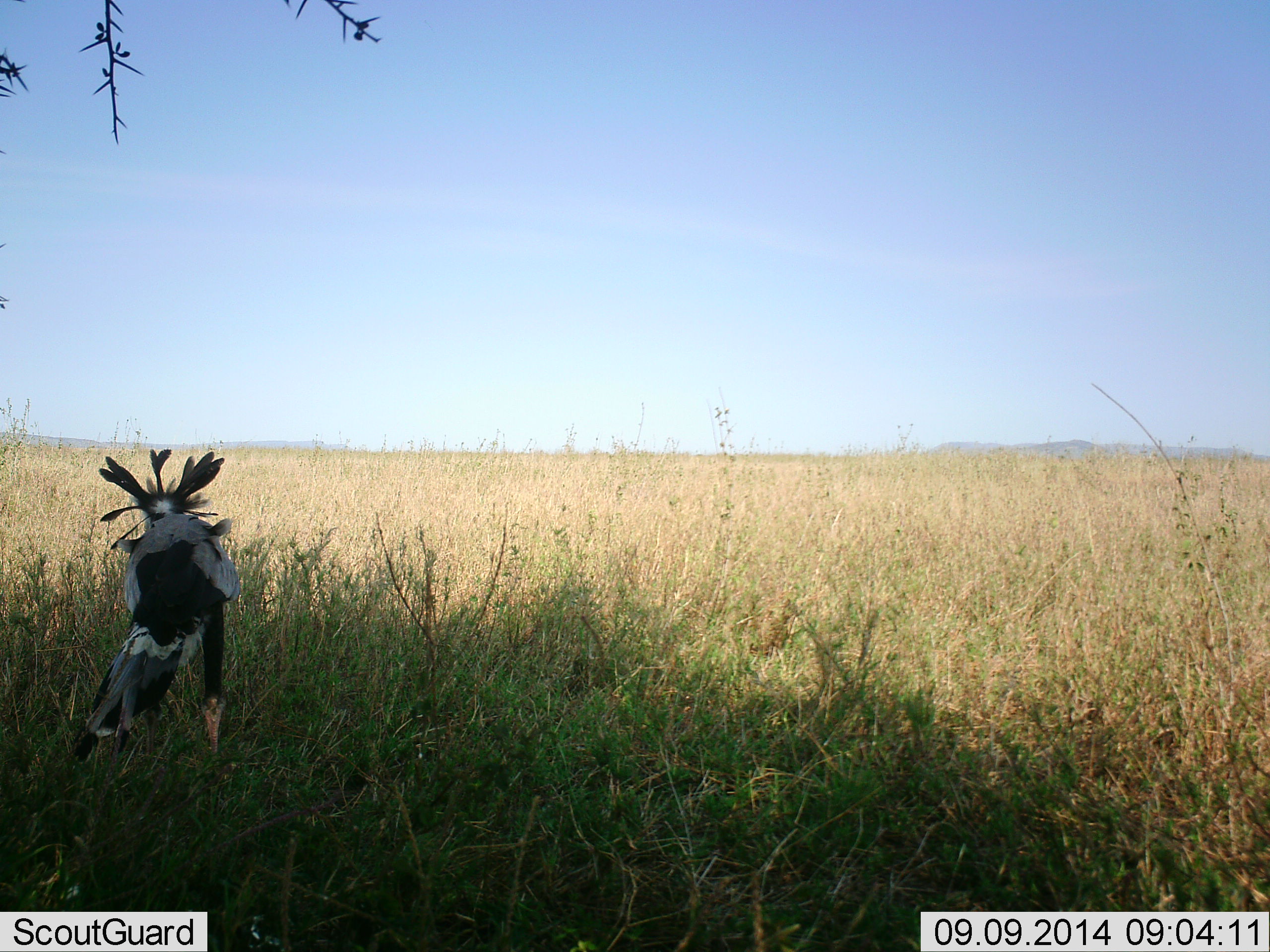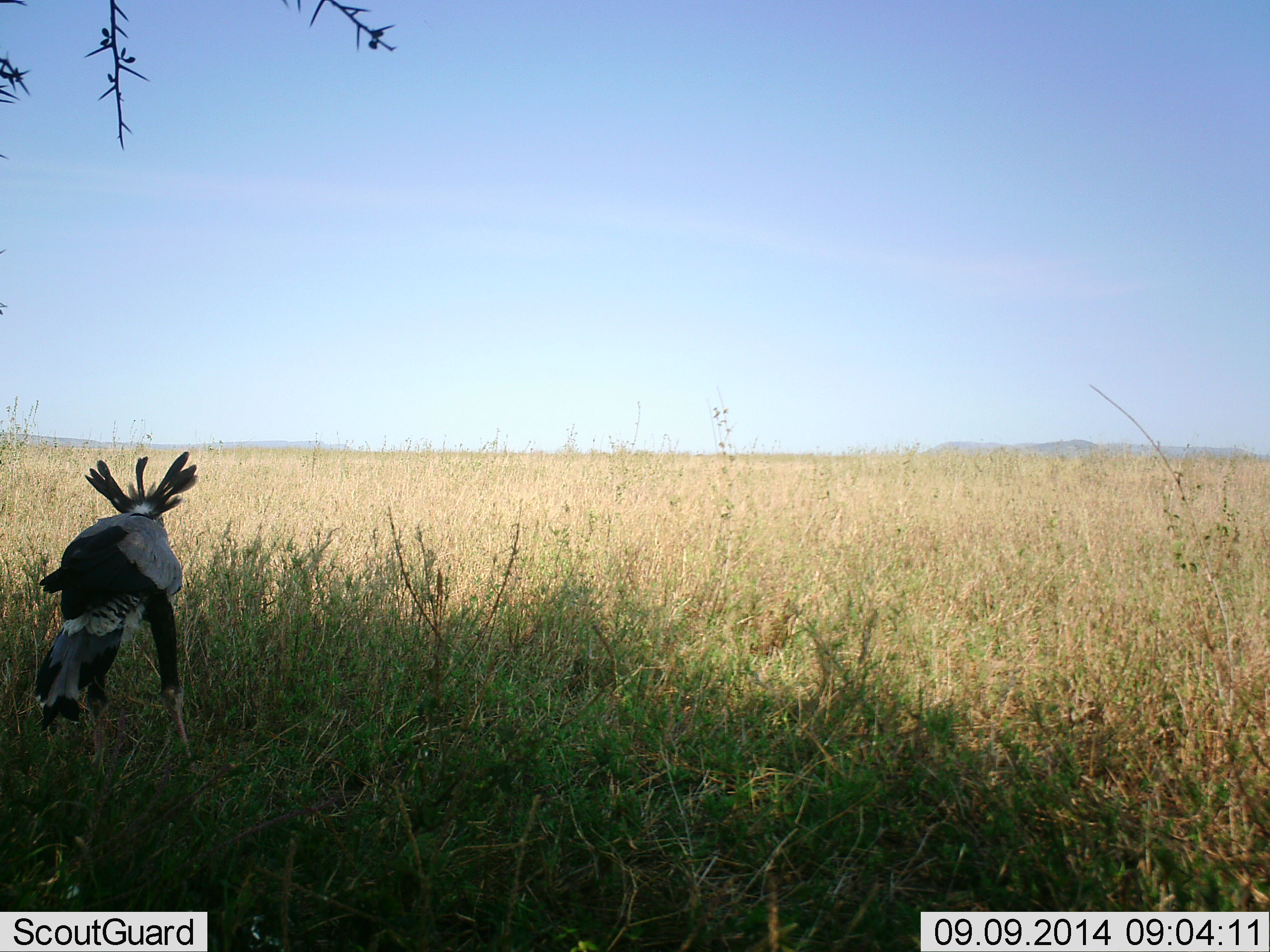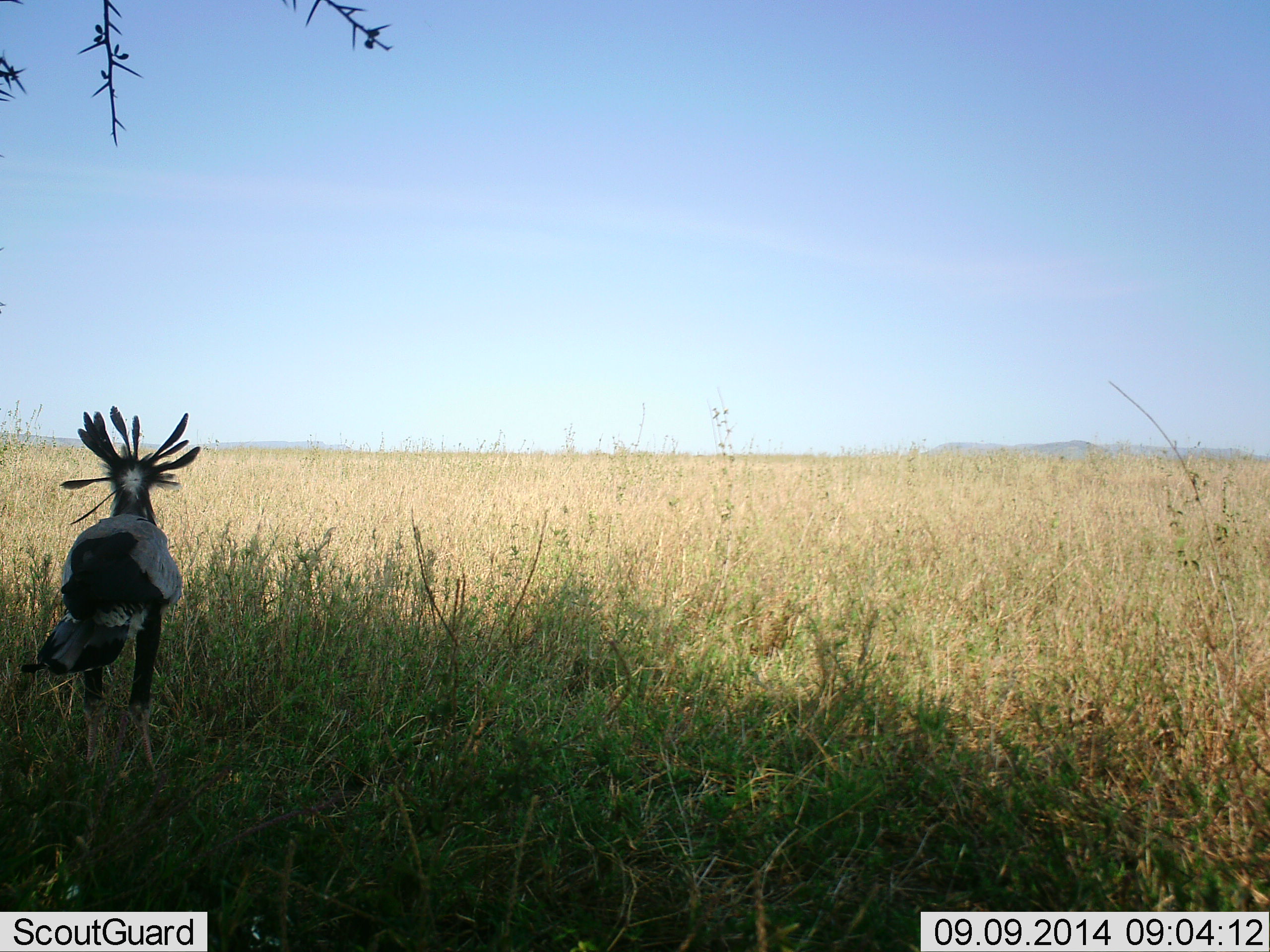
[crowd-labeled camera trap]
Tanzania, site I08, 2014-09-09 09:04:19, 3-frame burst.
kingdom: Animalia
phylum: Chordata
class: Aves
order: Accipitriformes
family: Sagittariidae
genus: Sagittarius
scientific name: Sagittarius serpentarius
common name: secretary bird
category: secretarybird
Secretarybird (secretary bird) (Sagittarius serpentarius), count 1. Behavior (volunteer vote fractions): standing 50%, resting 10%, moving 30%, interacting 10%. Young present (vote fraction): 0%. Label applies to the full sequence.